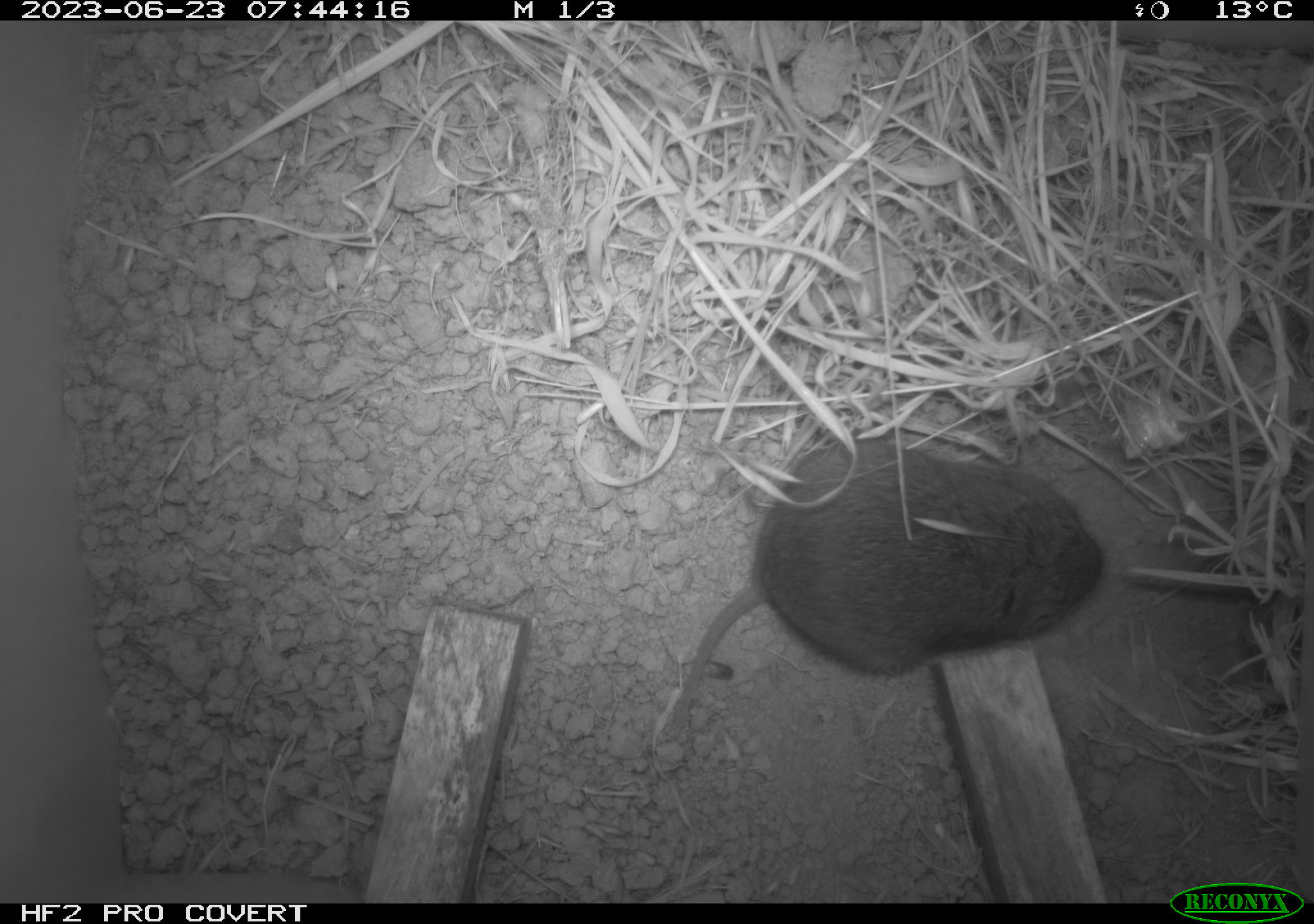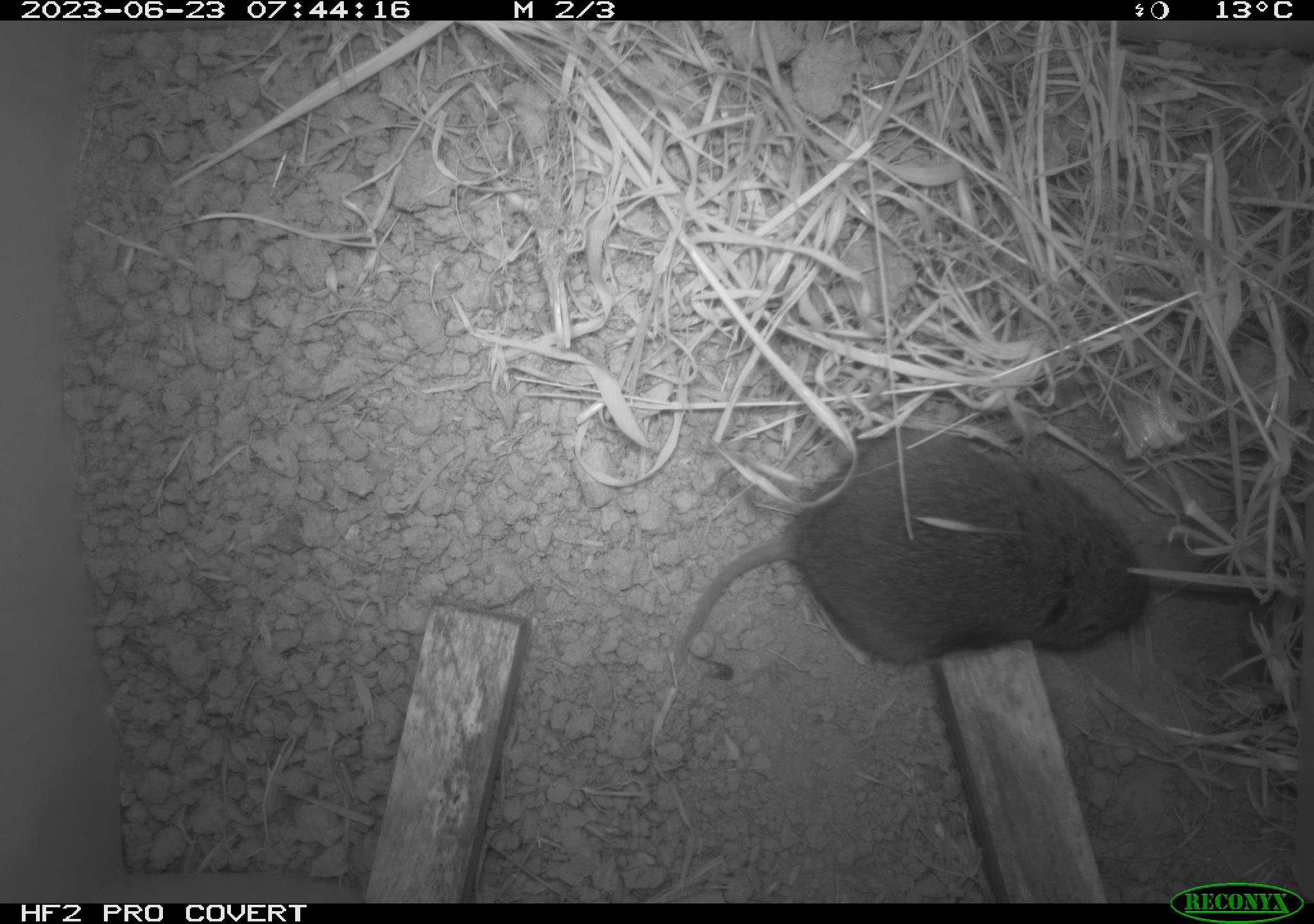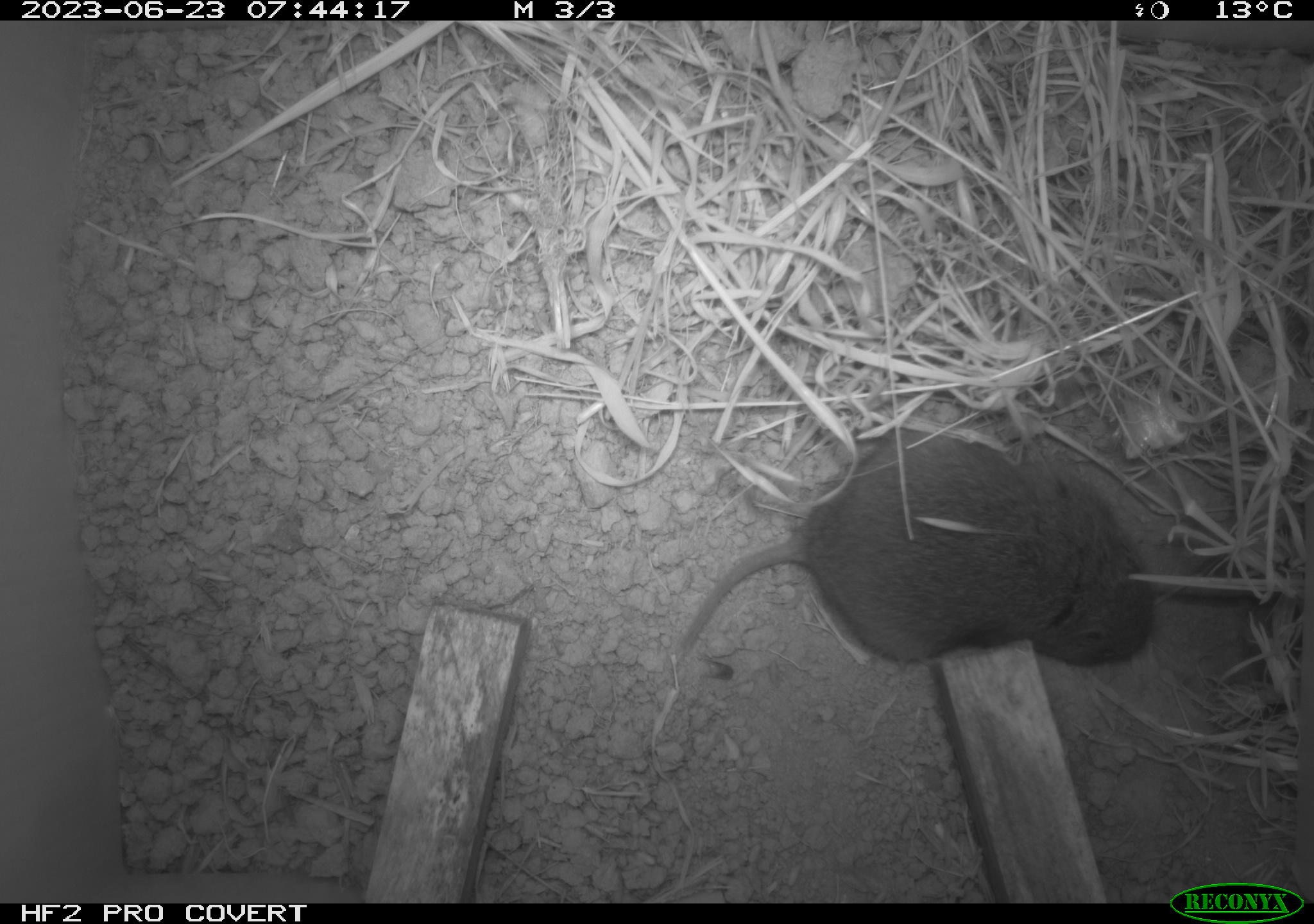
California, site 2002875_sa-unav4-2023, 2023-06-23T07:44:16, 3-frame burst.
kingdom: Animalia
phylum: Chordata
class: Mammalia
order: Rodentia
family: Cricetidae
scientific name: Arvicolinae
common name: voles, lemmings, and muskrats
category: arvicolinae subfamily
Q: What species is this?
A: Arvicolinae subfamily (voles, lemmings, and muskrats) (Arvicolinae).